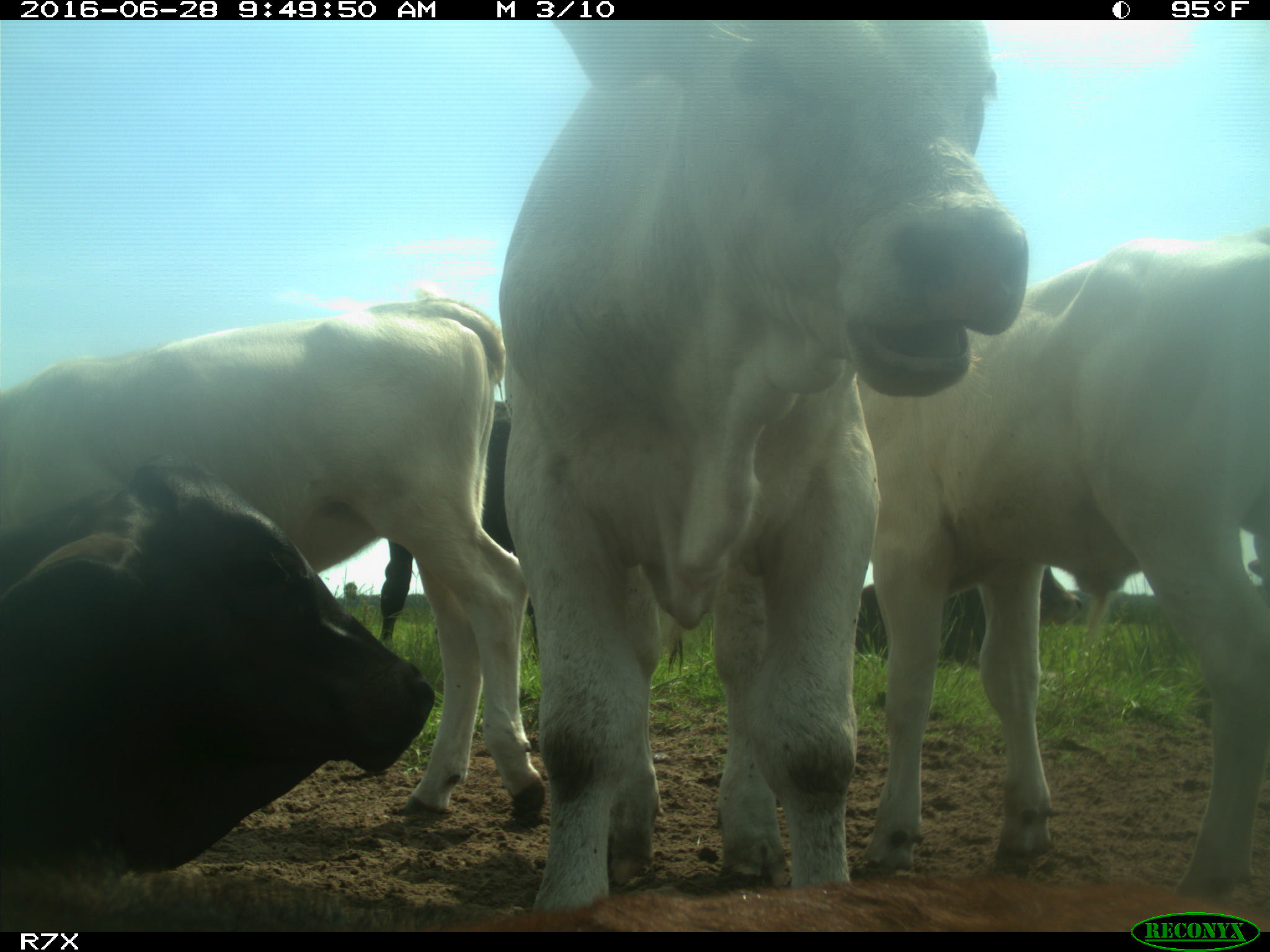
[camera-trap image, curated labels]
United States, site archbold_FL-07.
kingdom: Animalia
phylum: Chordata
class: Mammalia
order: Artiodactyla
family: Bovidae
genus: Bos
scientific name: Bos taurus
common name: domestic cow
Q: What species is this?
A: Bos taurus (domestic cow).